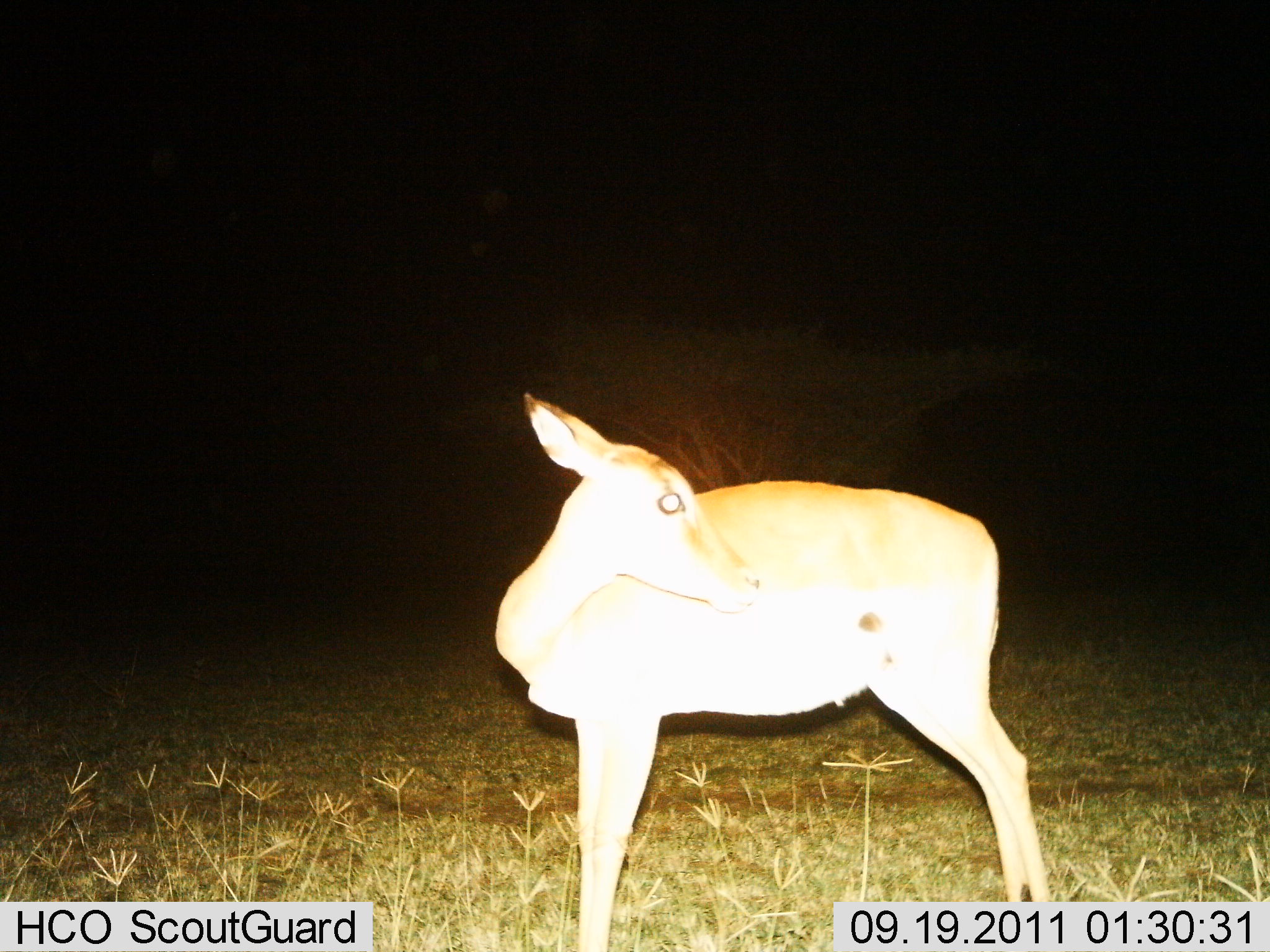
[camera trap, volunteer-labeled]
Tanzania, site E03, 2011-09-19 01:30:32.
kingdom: Animalia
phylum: Chordata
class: Mammalia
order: Artiodactyla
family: Bovidae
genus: Redunca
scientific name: Redunca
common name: reedbuck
Reedbuck (Redunca), count 1. Behavior (volunteer vote fractions): standing 100%, resting 0%, moving 0%, interacting 0%. Young present (vote fraction): 0%. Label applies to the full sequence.